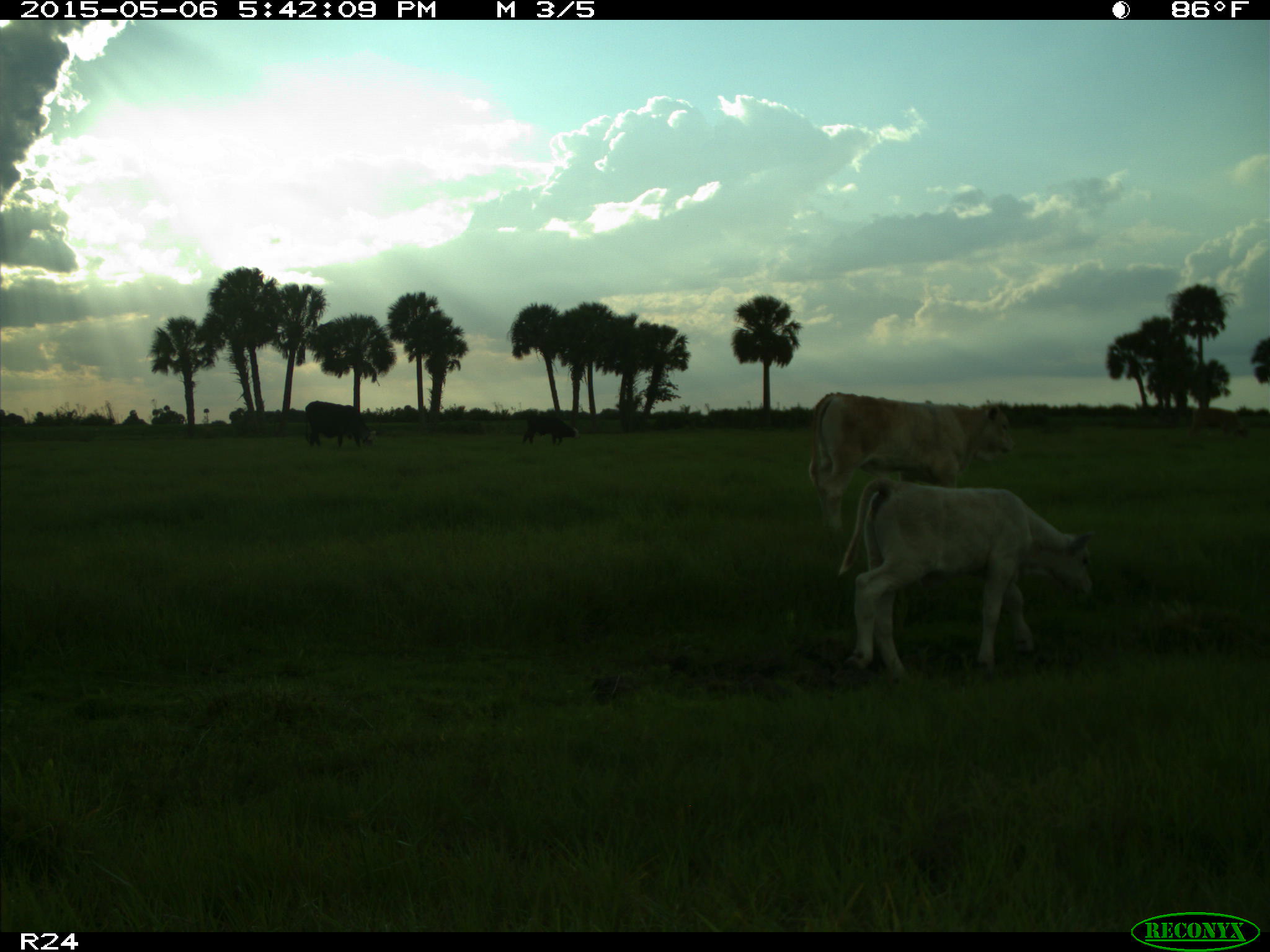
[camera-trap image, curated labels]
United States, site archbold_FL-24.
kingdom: Animalia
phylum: Chordata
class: Mammalia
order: Artiodactyla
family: Bovidae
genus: Bos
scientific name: Bos taurus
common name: domestic cow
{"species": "Bos taurus (domestic cow)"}